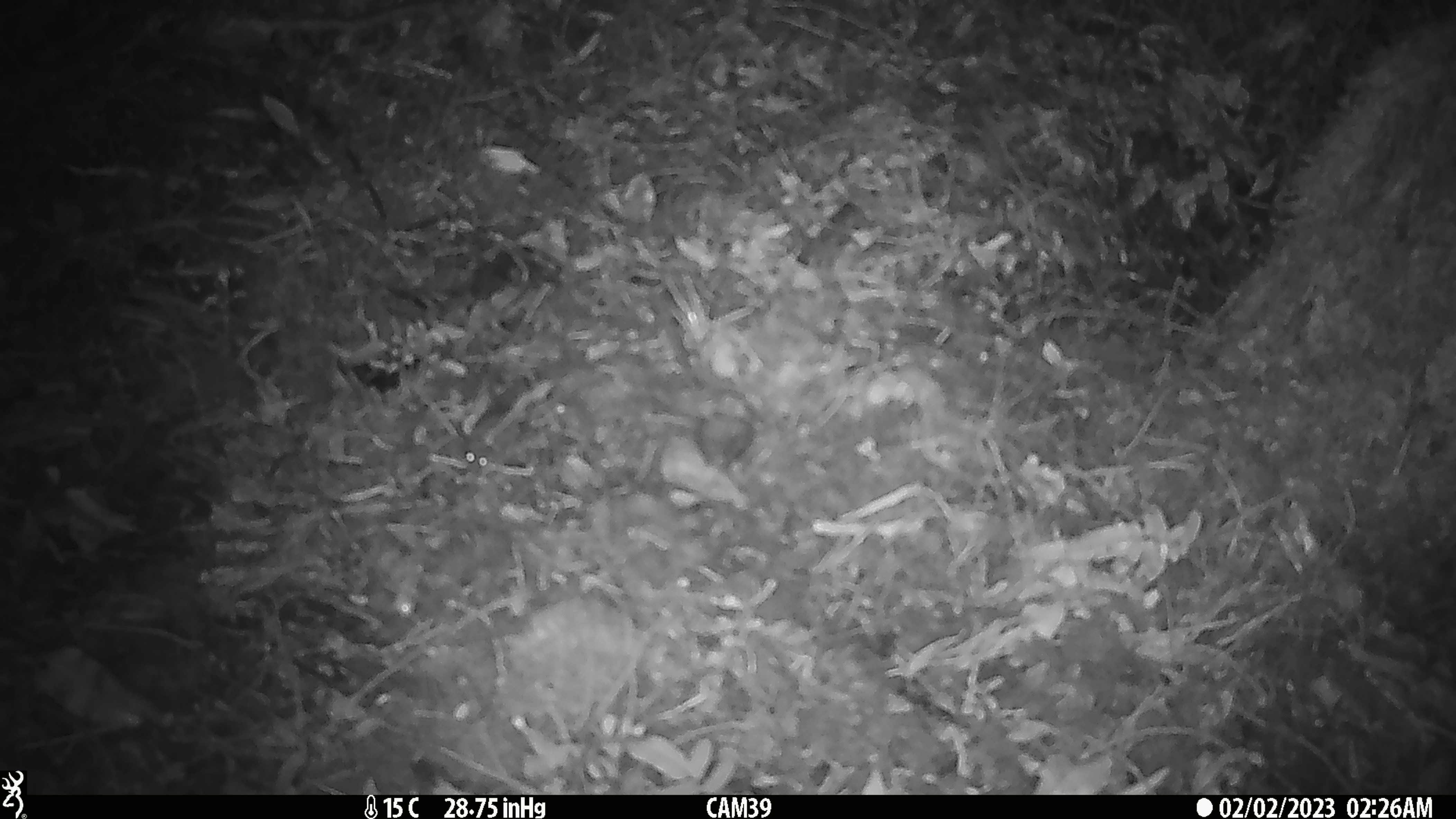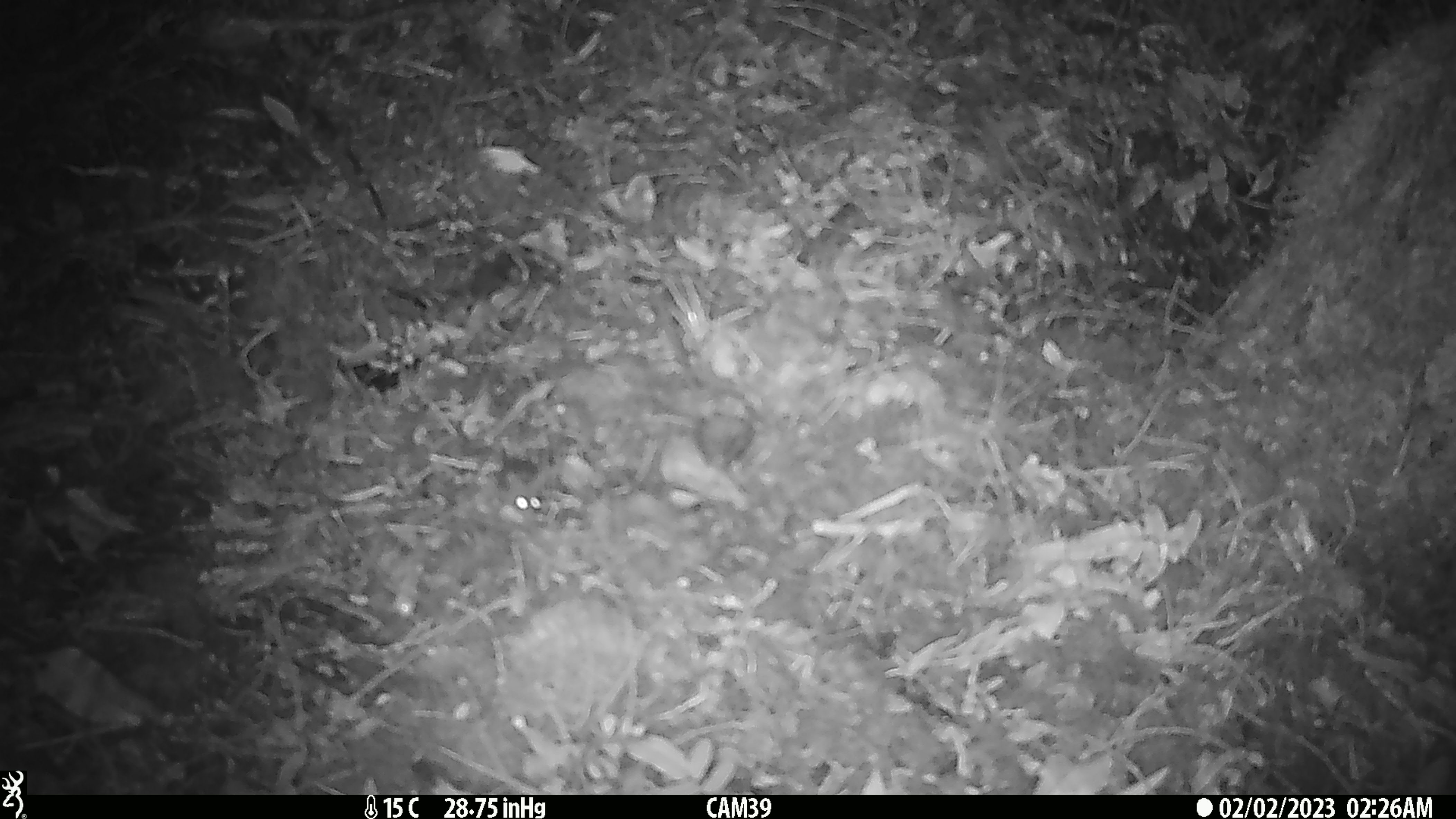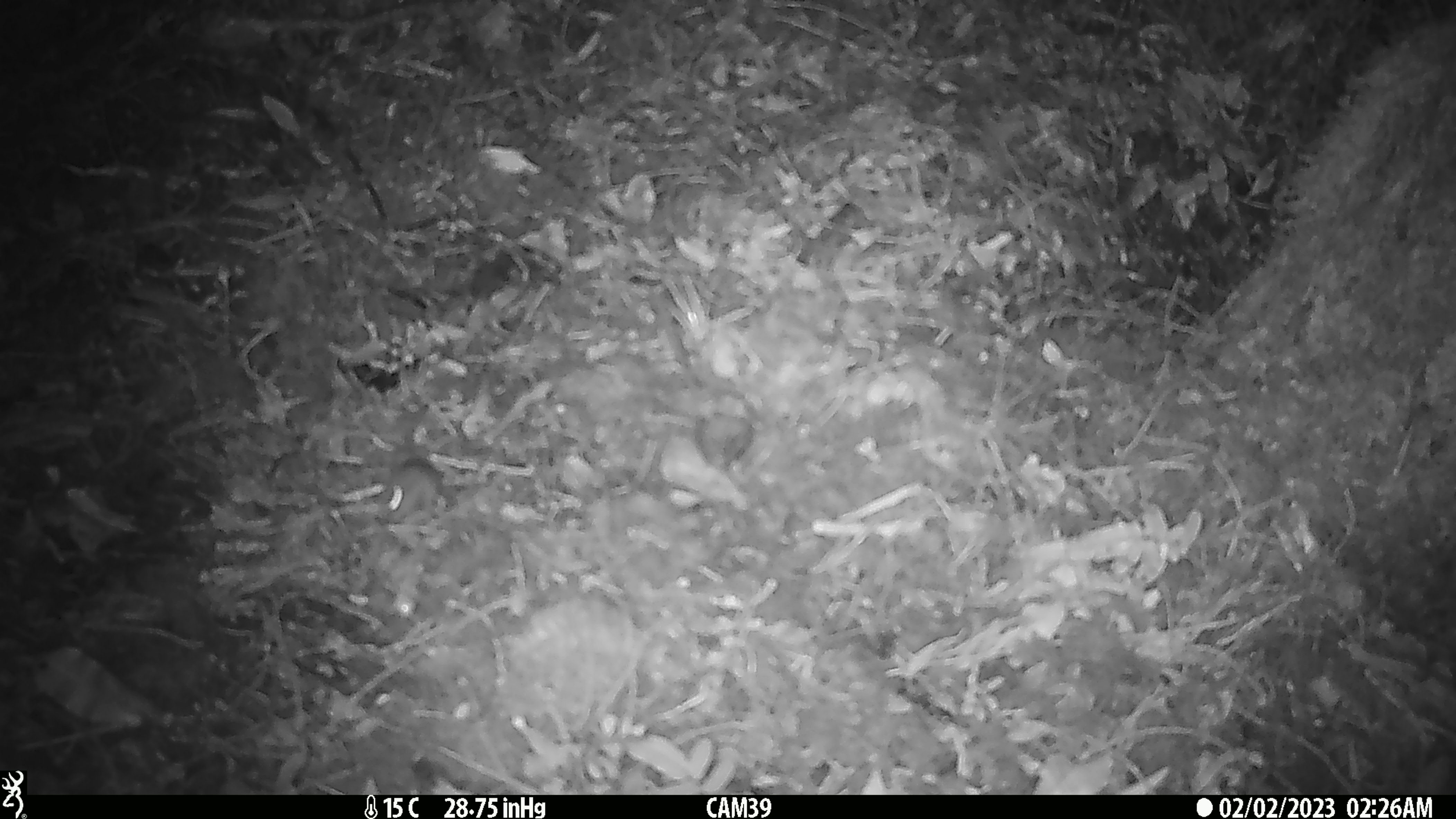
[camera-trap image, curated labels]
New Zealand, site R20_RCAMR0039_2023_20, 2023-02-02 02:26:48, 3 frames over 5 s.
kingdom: Animalia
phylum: Chordata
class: Mammalia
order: Rodentia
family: Muridae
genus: Mus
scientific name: Mus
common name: mouse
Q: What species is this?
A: Mouse (Mus).